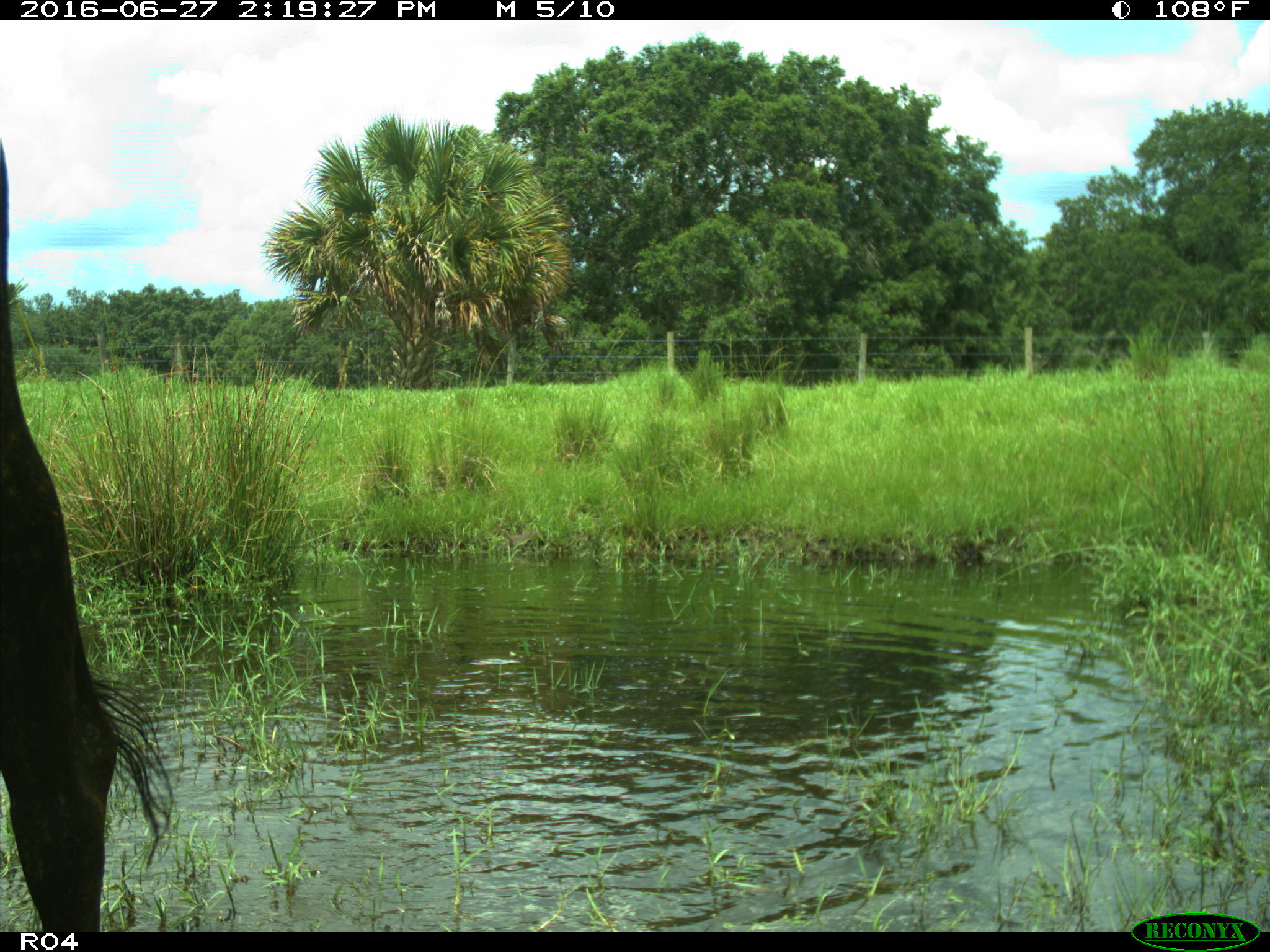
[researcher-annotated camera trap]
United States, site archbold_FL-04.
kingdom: Animalia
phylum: Chordata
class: Mammalia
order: Artiodactyla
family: Bovidae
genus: Bos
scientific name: Bos taurus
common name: domestic cow